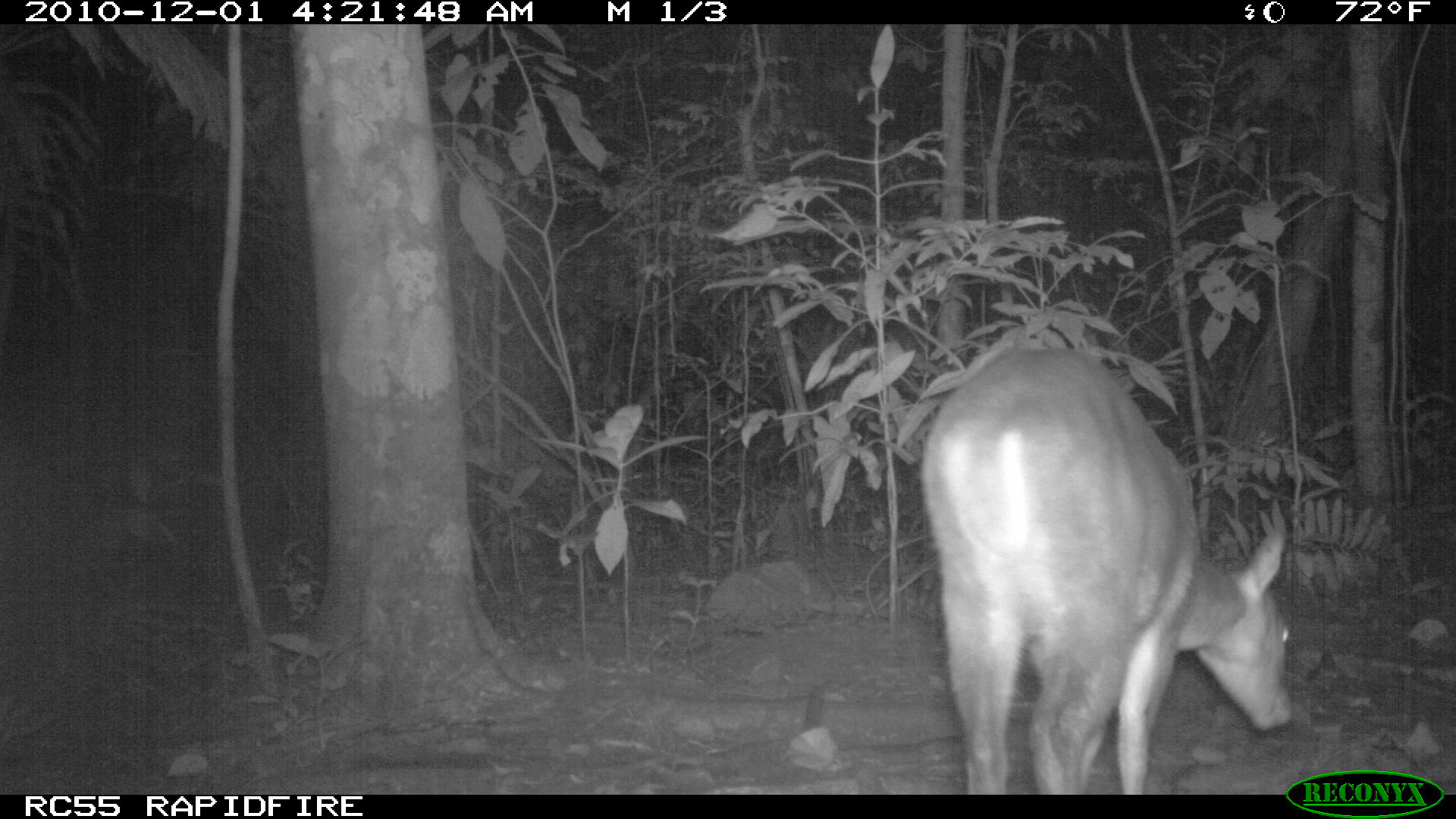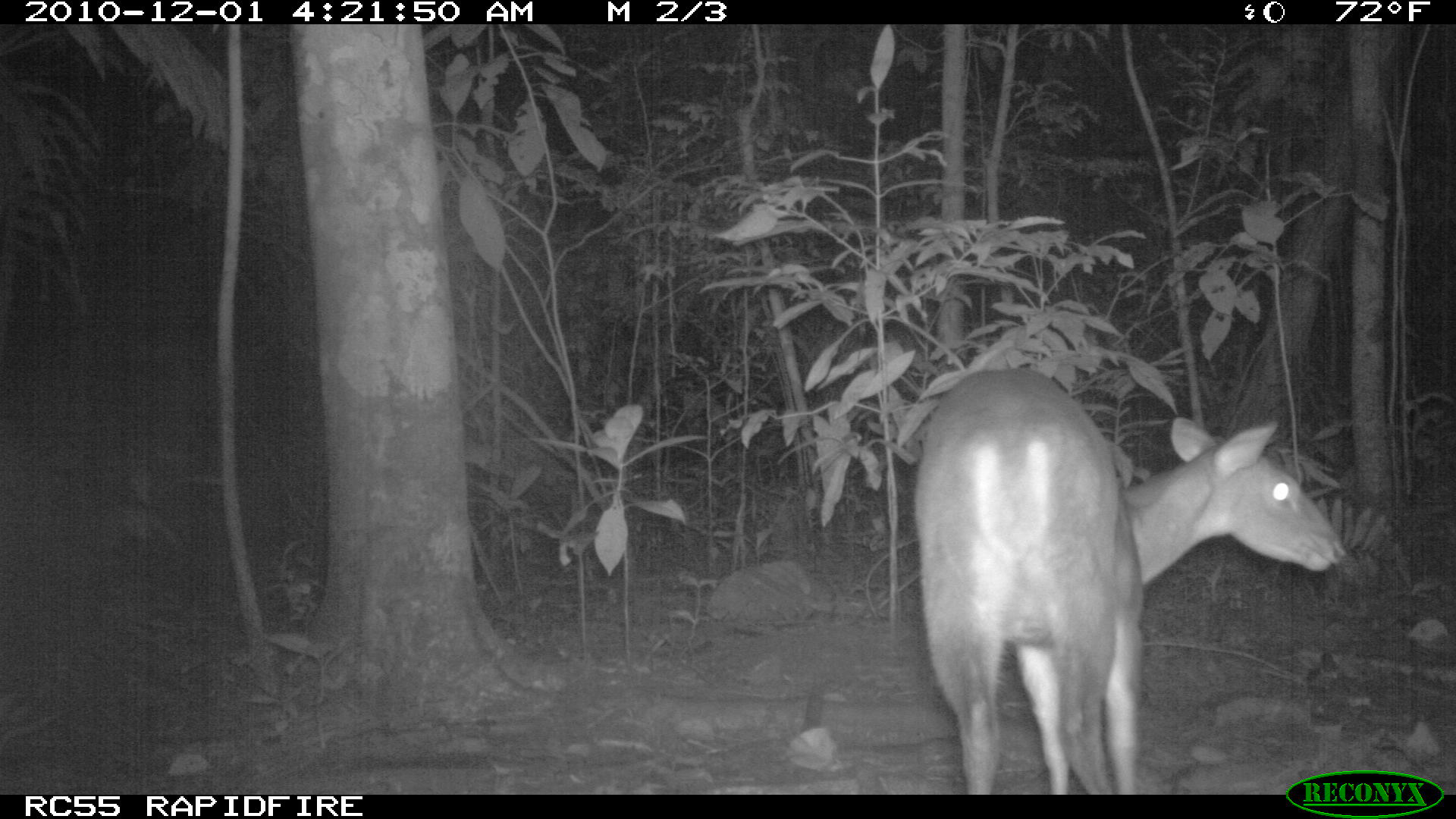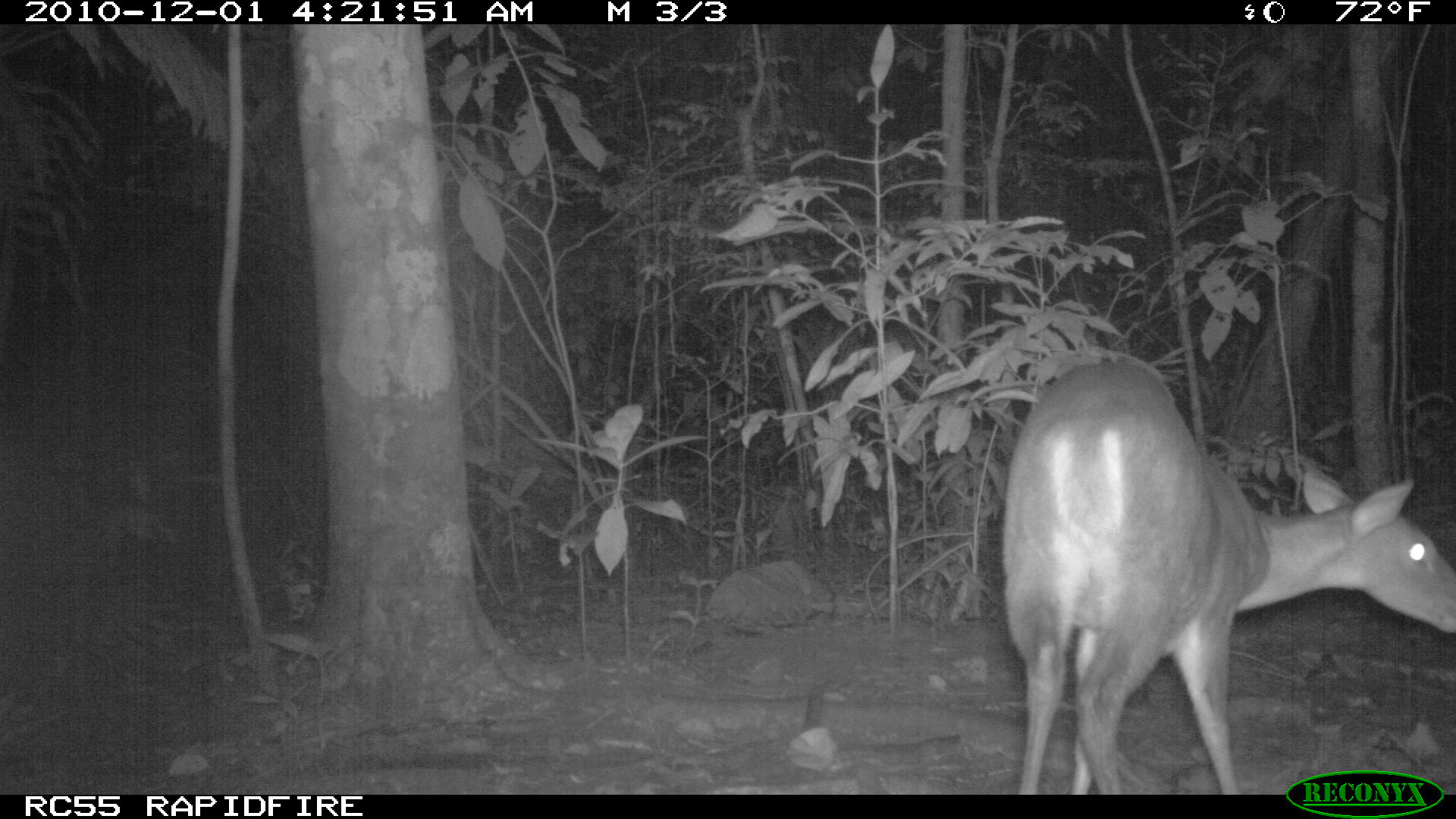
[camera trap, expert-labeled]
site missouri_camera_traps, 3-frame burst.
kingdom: Animalia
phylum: Chordata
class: Mammalia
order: Artiodactyla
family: Cervidae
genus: Mazama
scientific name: Mazama americana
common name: red brocket deer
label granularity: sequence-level